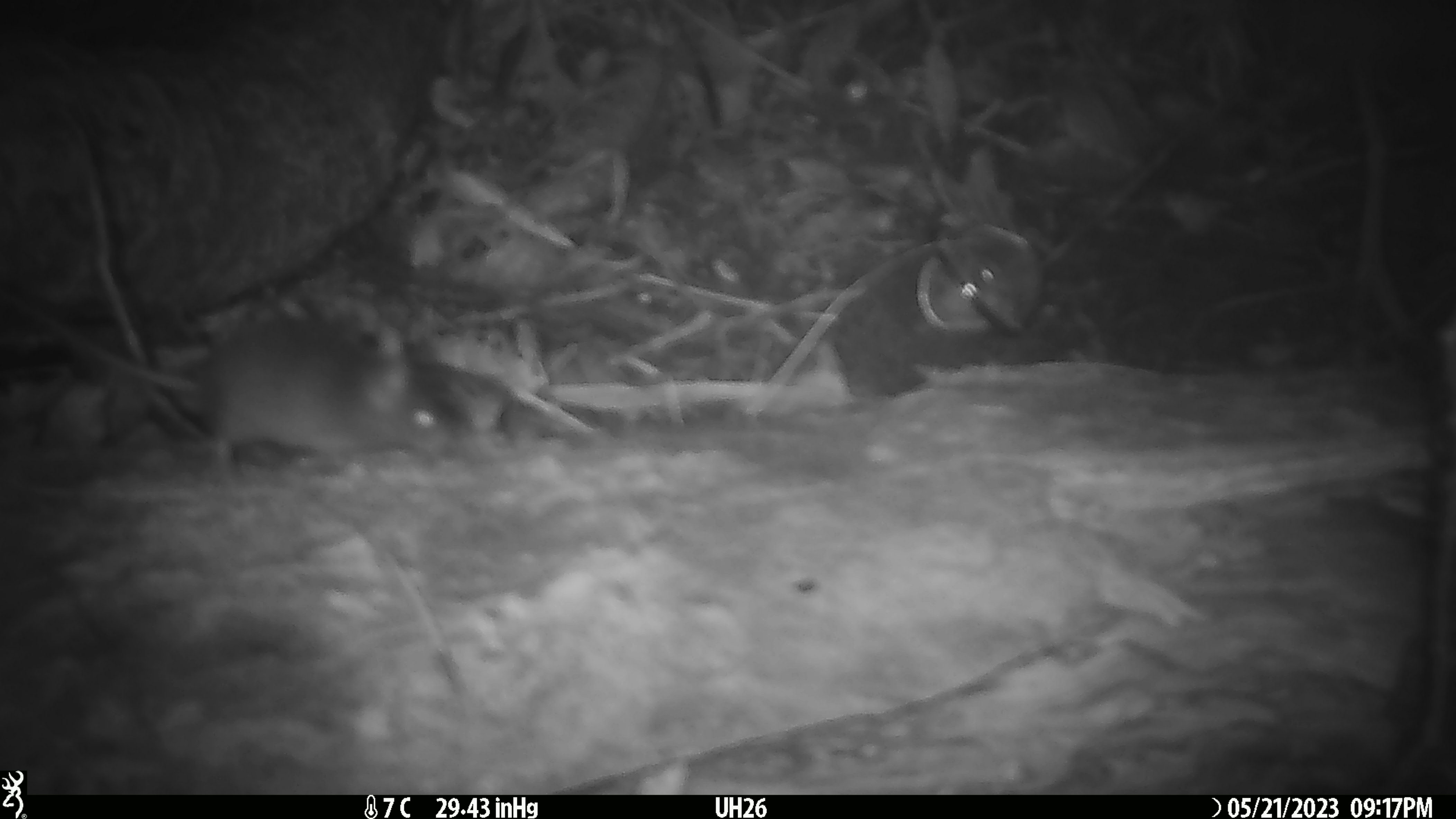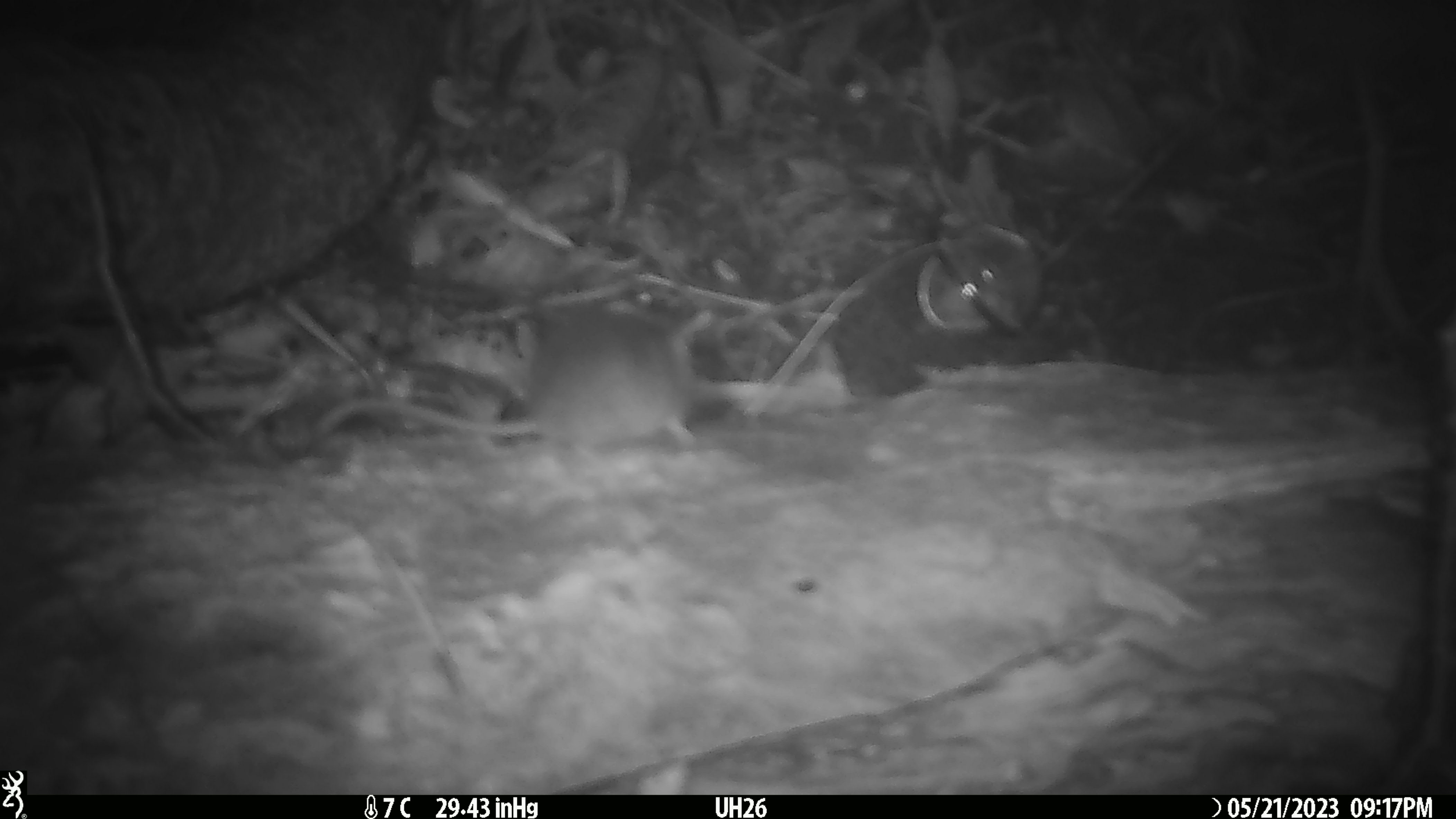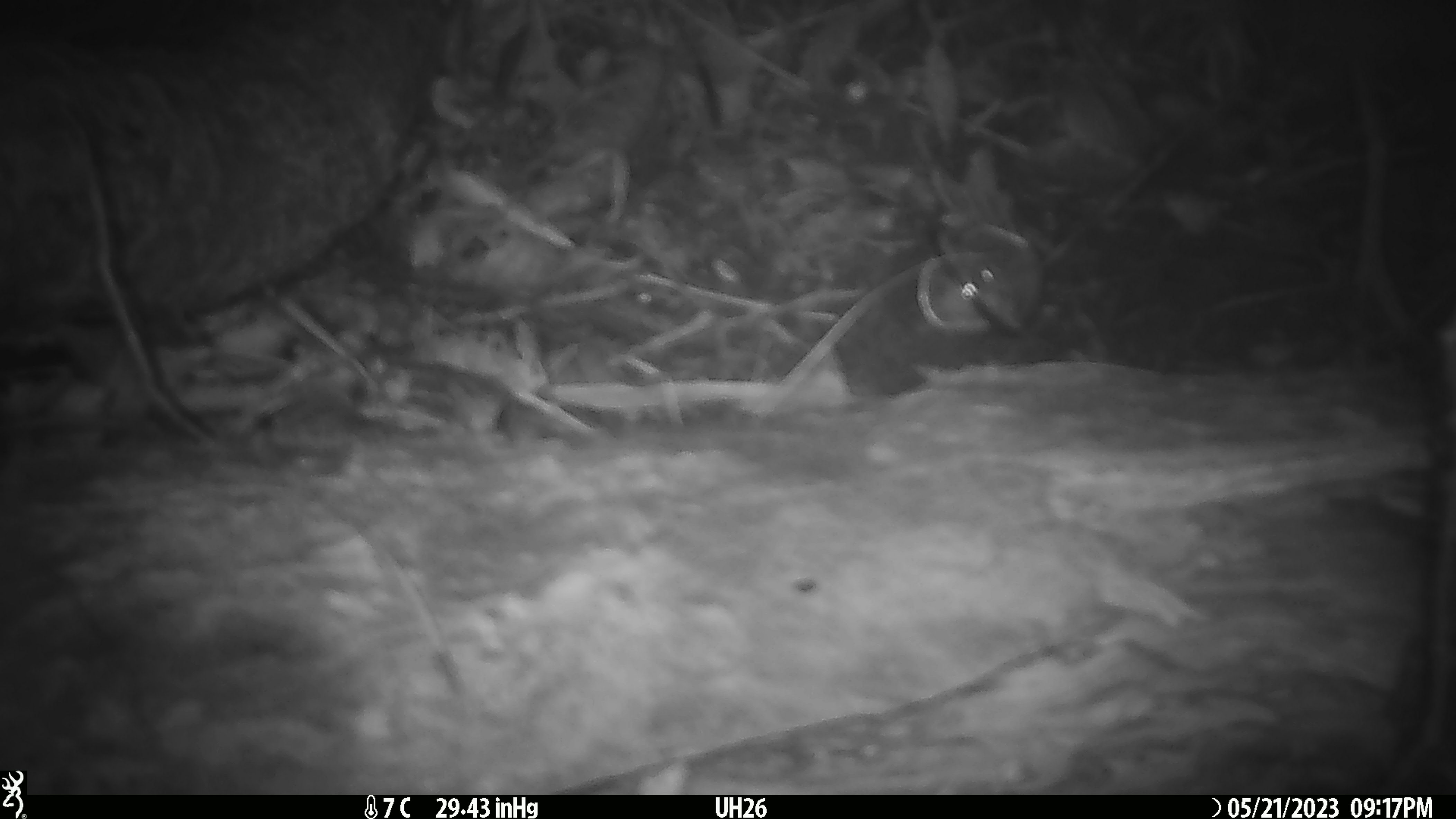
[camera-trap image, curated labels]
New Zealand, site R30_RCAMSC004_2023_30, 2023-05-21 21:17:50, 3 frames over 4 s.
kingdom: Animalia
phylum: Chordata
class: Mammalia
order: Rodentia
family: Muridae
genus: Mus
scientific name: Mus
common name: mouse